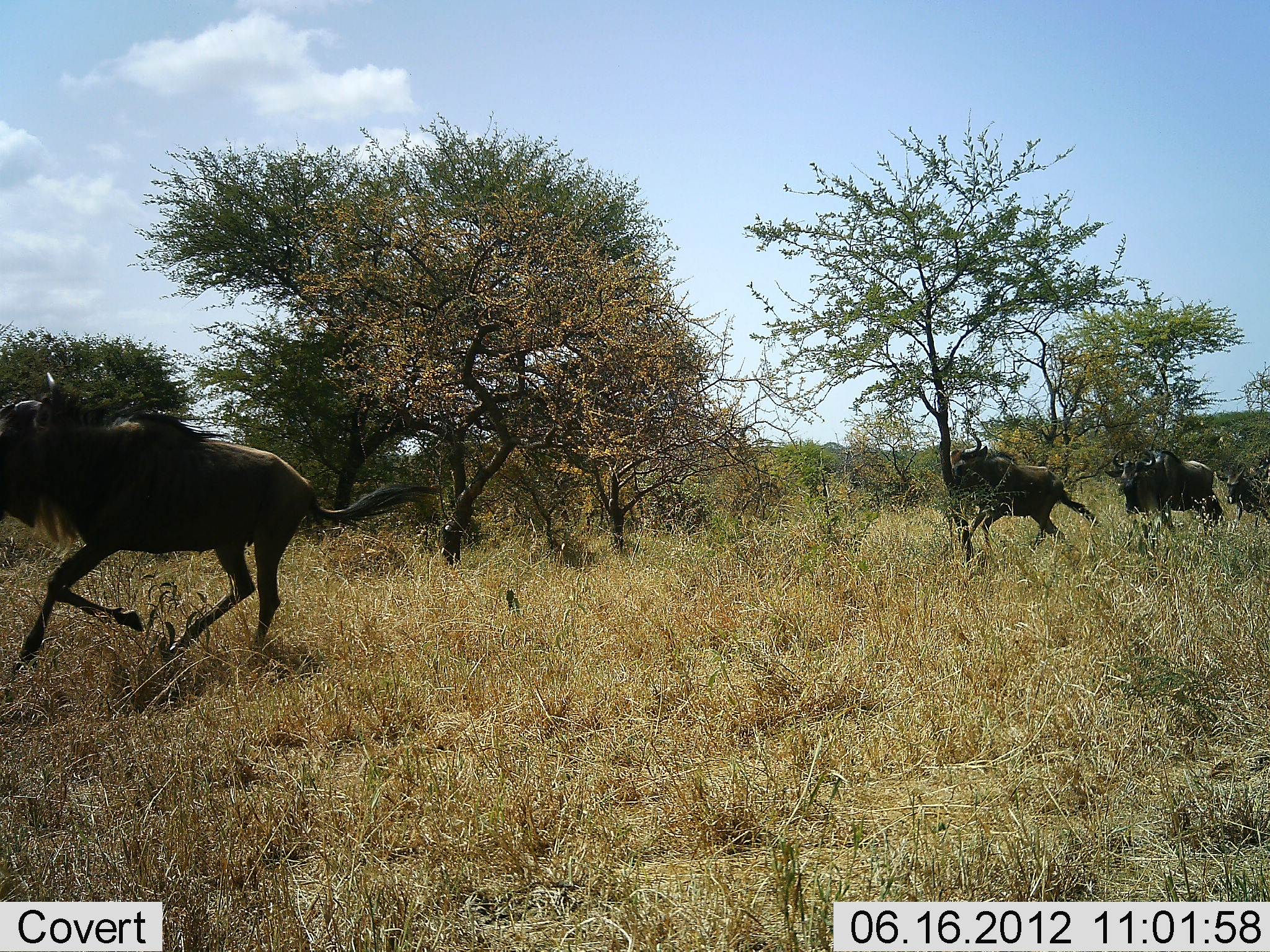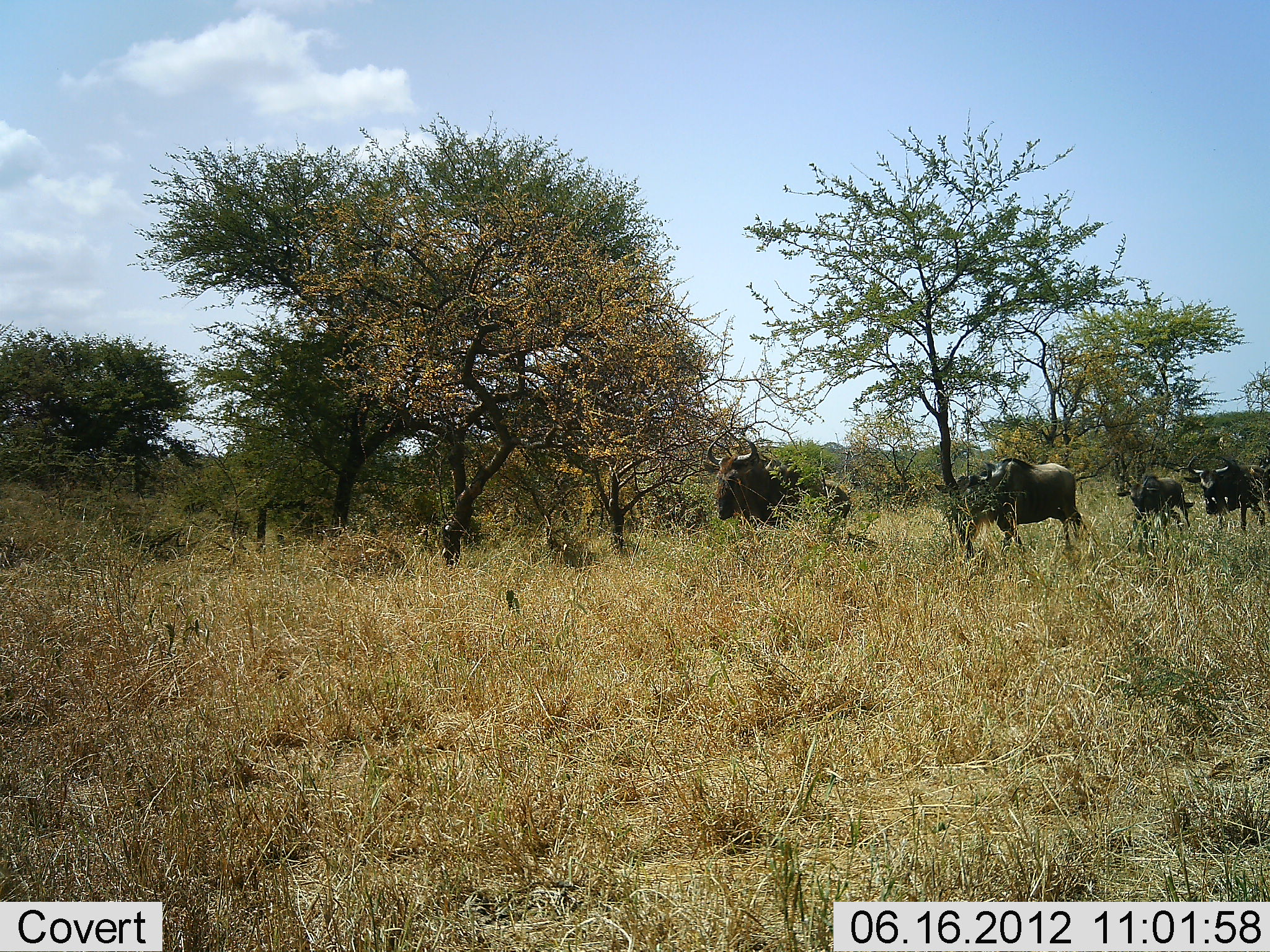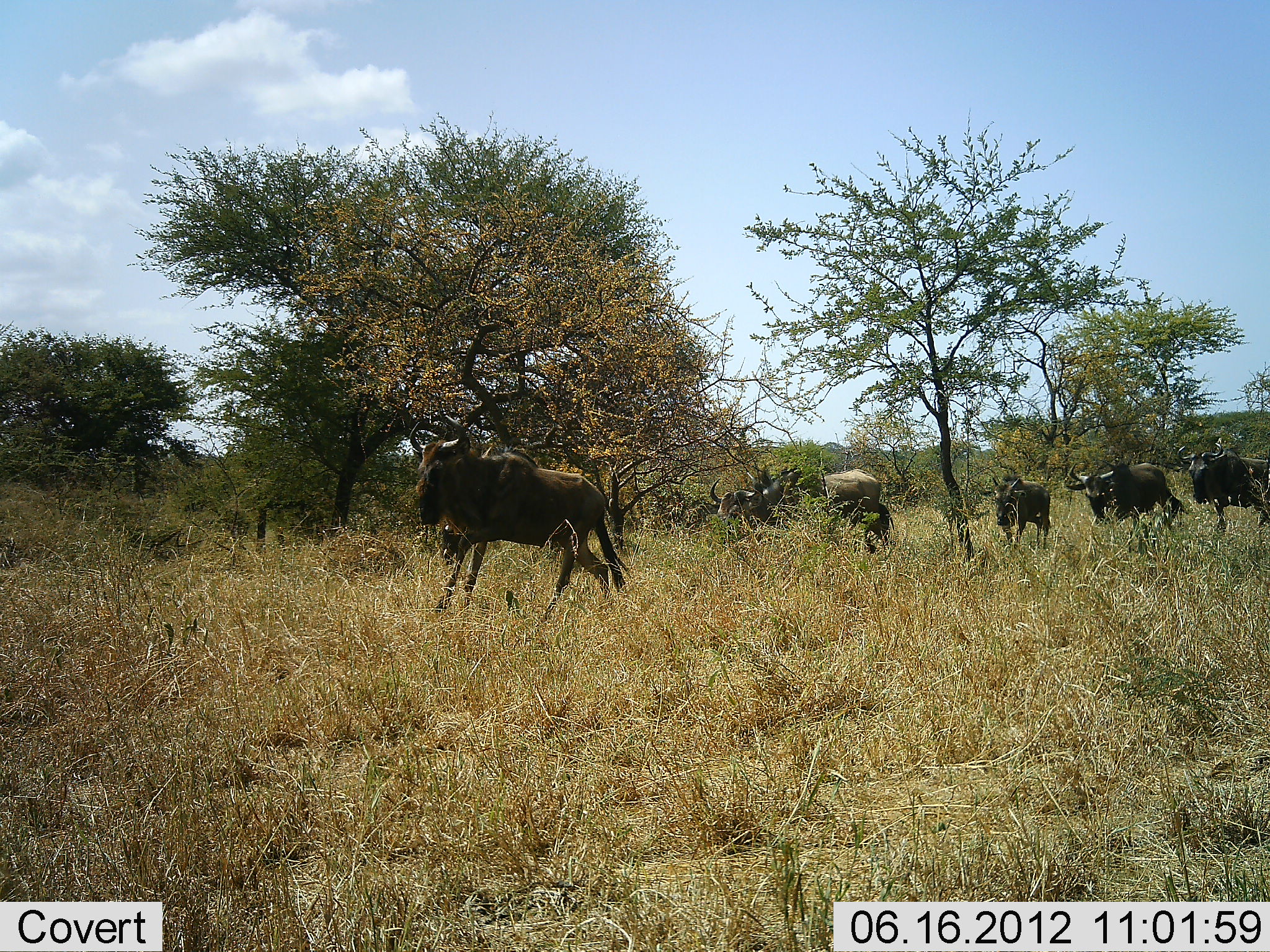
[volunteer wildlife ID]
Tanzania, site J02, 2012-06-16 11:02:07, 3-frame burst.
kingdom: Animalia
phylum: Chordata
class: Mammalia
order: Artiodactyla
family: Bovidae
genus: Connochaetes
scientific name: Connochaetes taurinus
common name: blue wildebeest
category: wildebeest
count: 4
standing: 0%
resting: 0%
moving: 100%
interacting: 0%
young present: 0%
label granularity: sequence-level